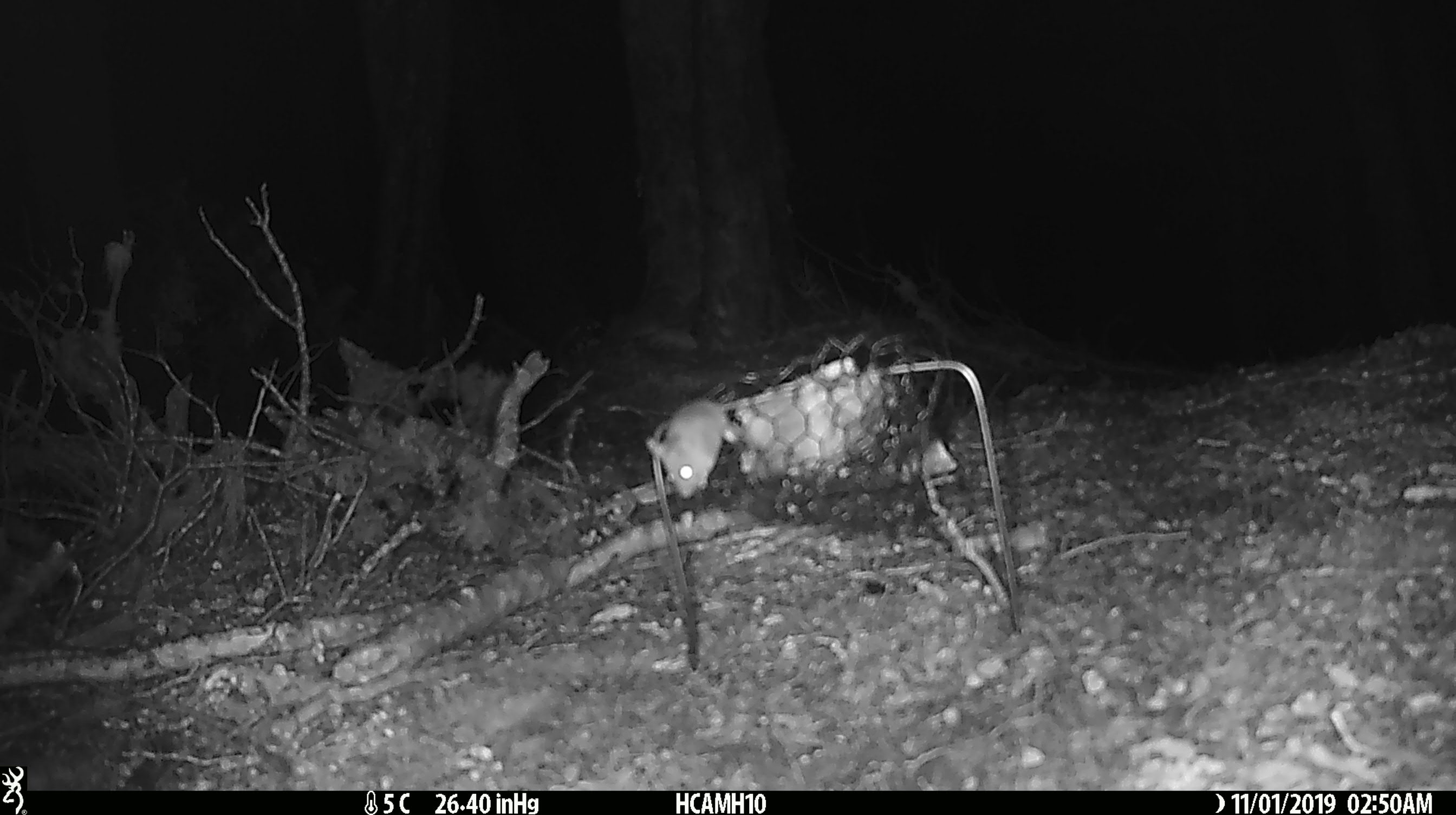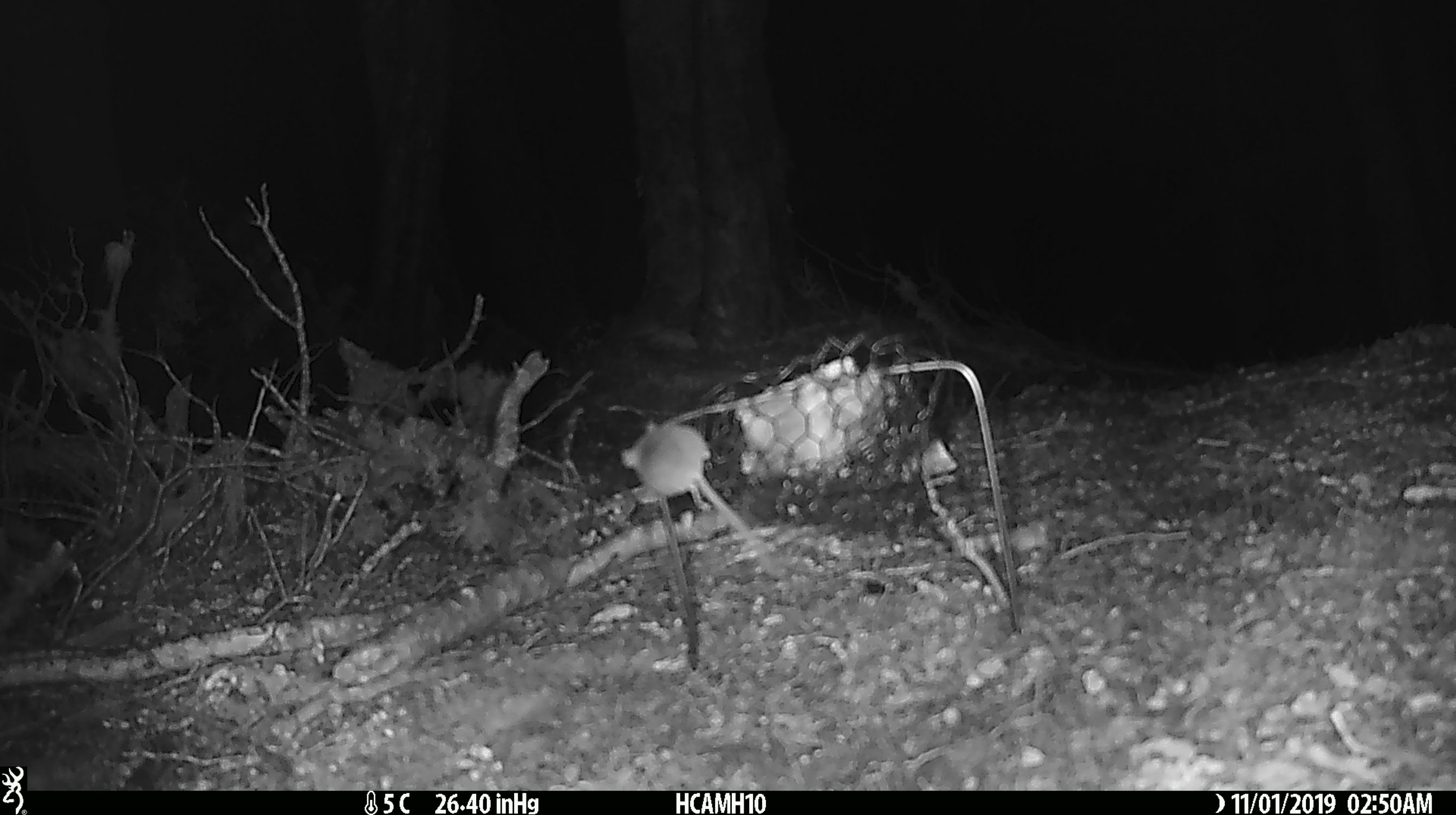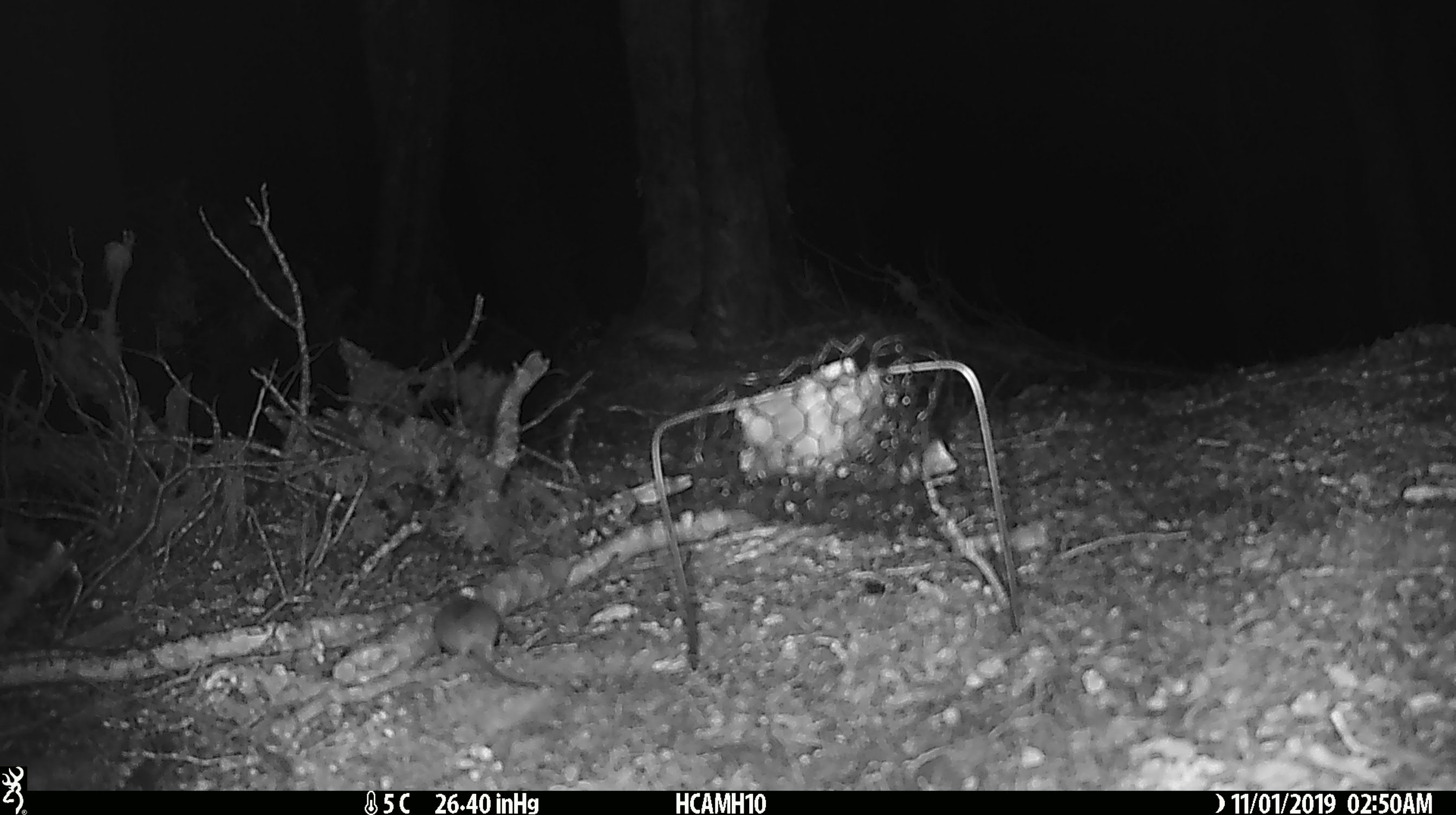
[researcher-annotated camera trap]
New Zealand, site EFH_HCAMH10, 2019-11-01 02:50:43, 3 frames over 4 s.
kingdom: Animalia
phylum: Chordata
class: Mammalia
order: Rodentia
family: Muridae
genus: Mus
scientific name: Mus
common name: mouse